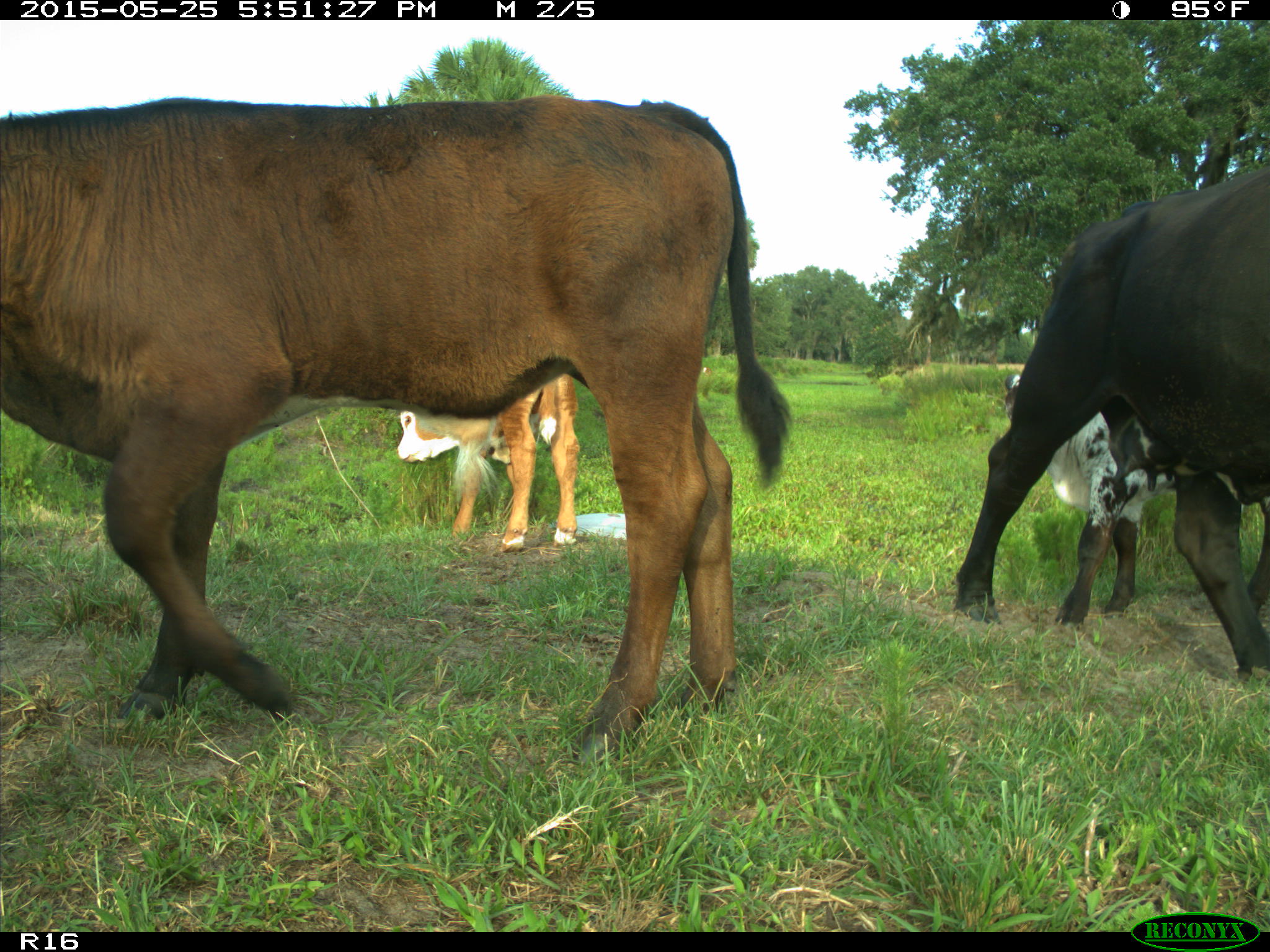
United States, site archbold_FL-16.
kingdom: Animalia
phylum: Chordata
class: Mammalia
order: Artiodactyla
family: Bovidae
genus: Bos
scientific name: Bos taurus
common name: domestic cow